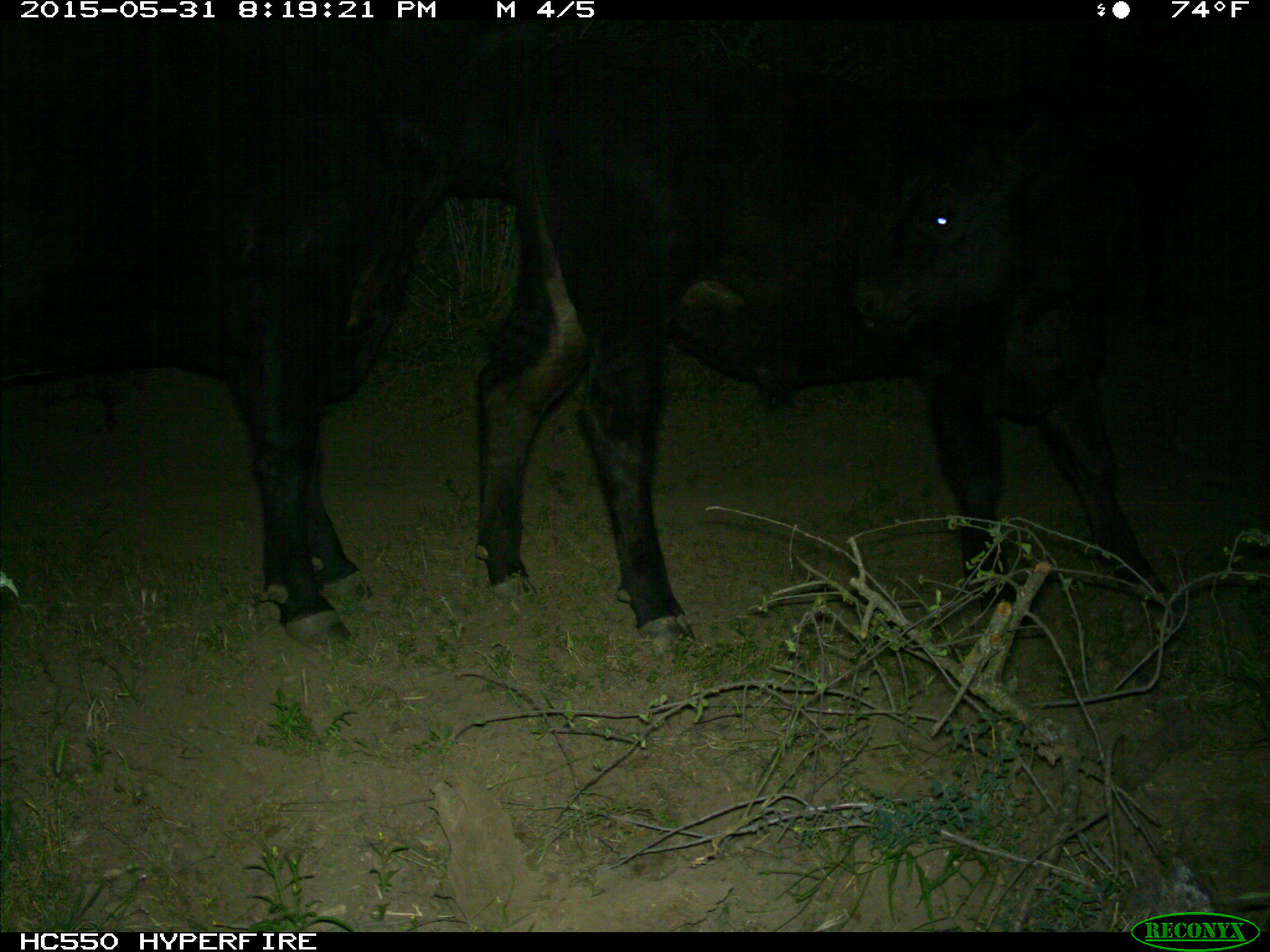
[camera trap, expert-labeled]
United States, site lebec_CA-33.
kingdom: Animalia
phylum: Chordata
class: Mammalia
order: Artiodactyla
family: Bovidae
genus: Bos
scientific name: Bos taurus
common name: domestic cow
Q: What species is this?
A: Bos taurus (domestic cow).